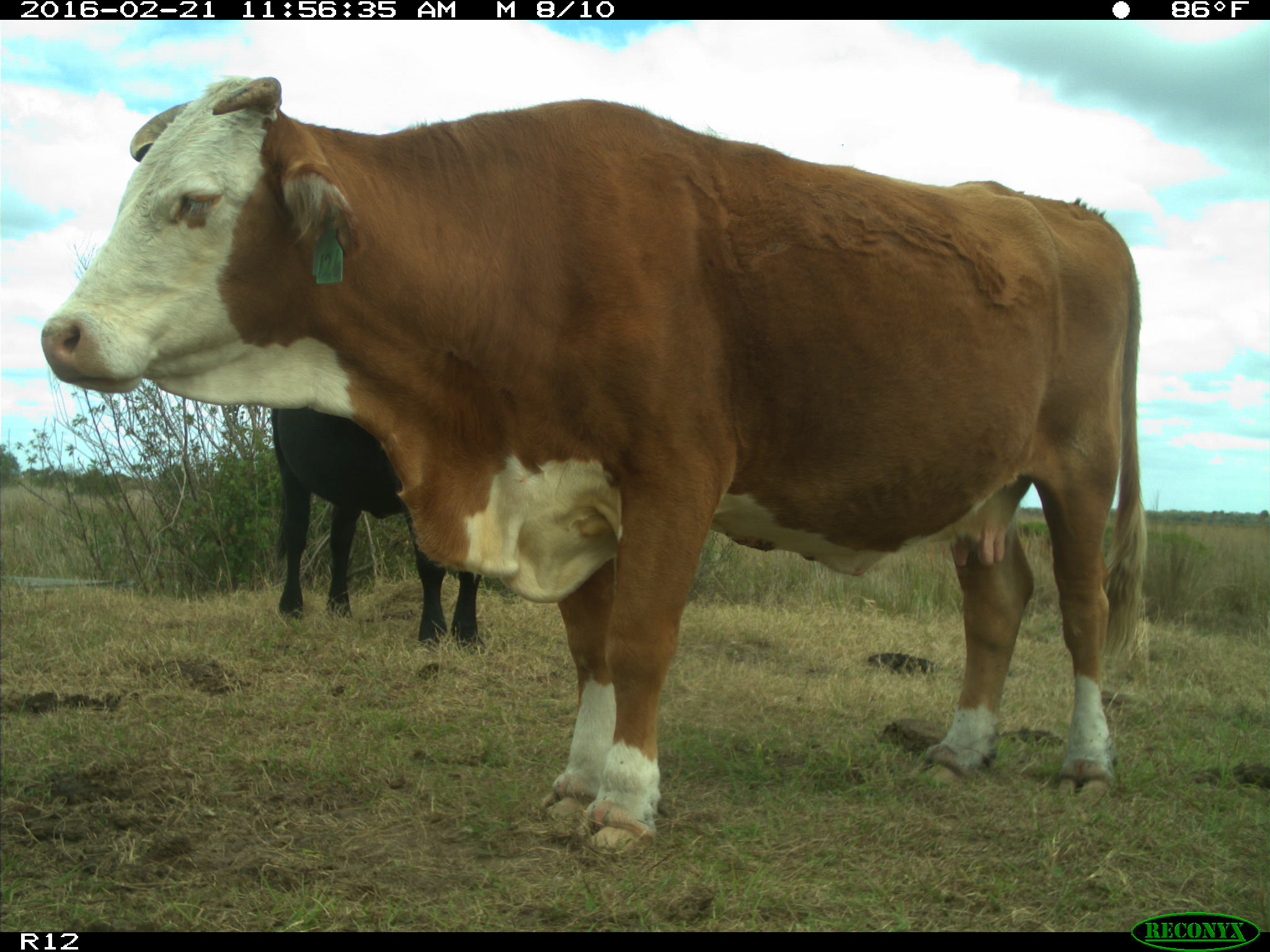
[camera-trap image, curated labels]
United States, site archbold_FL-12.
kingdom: Animalia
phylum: Chordata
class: Mammalia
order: Artiodactyla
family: Bovidae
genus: Bos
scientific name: Bos taurus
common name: domestic cow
Bos taurus (domestic cow).